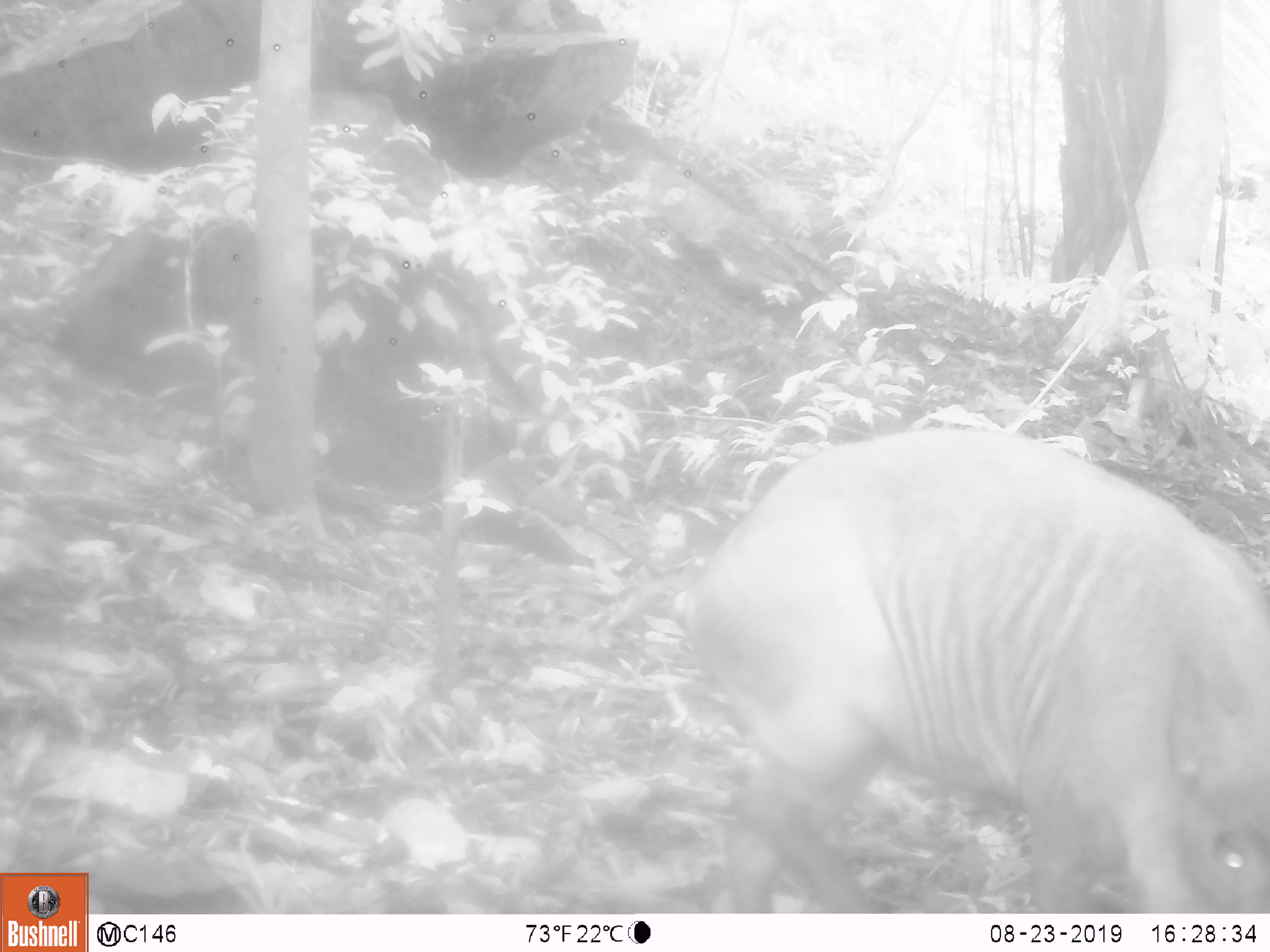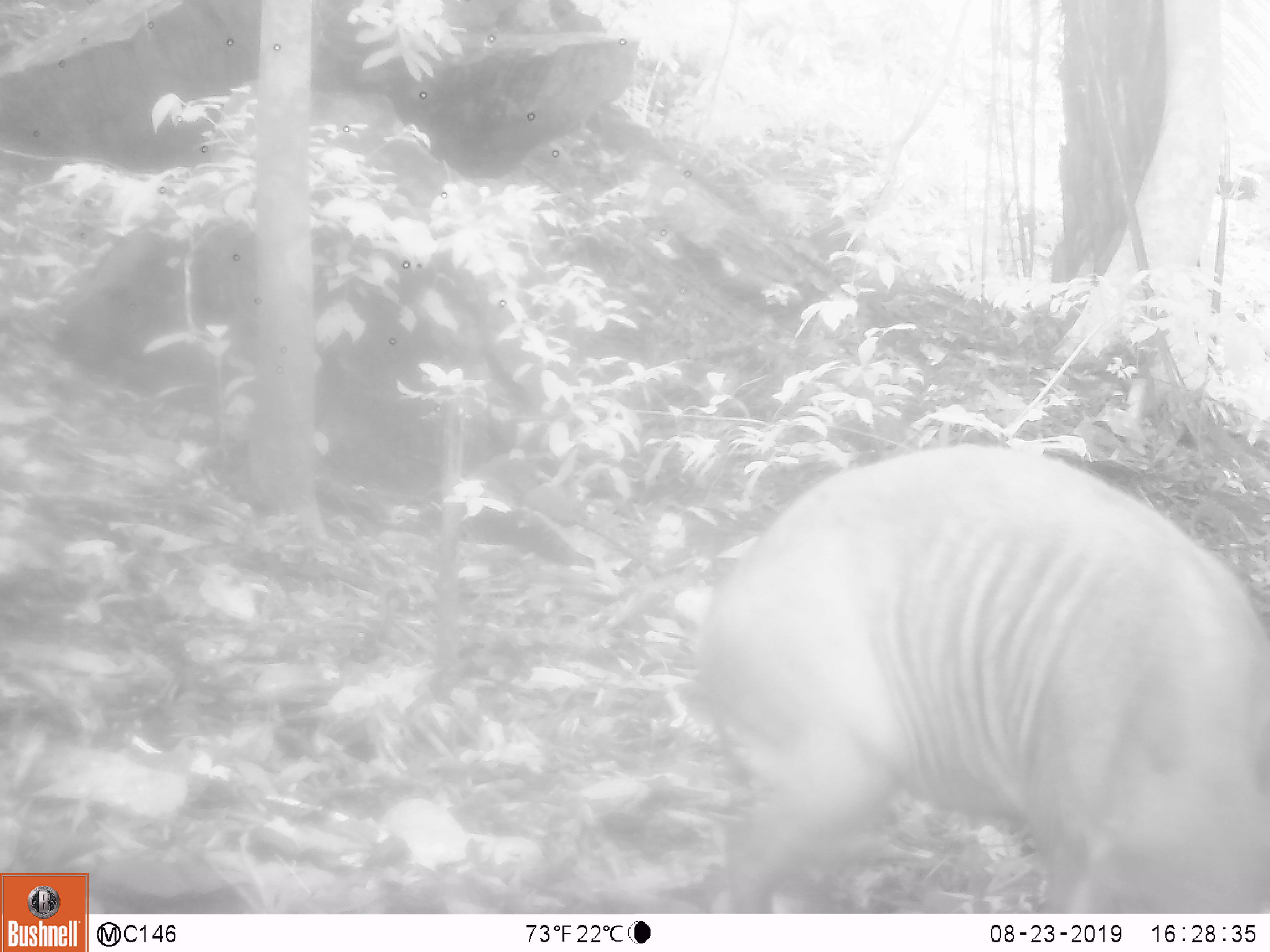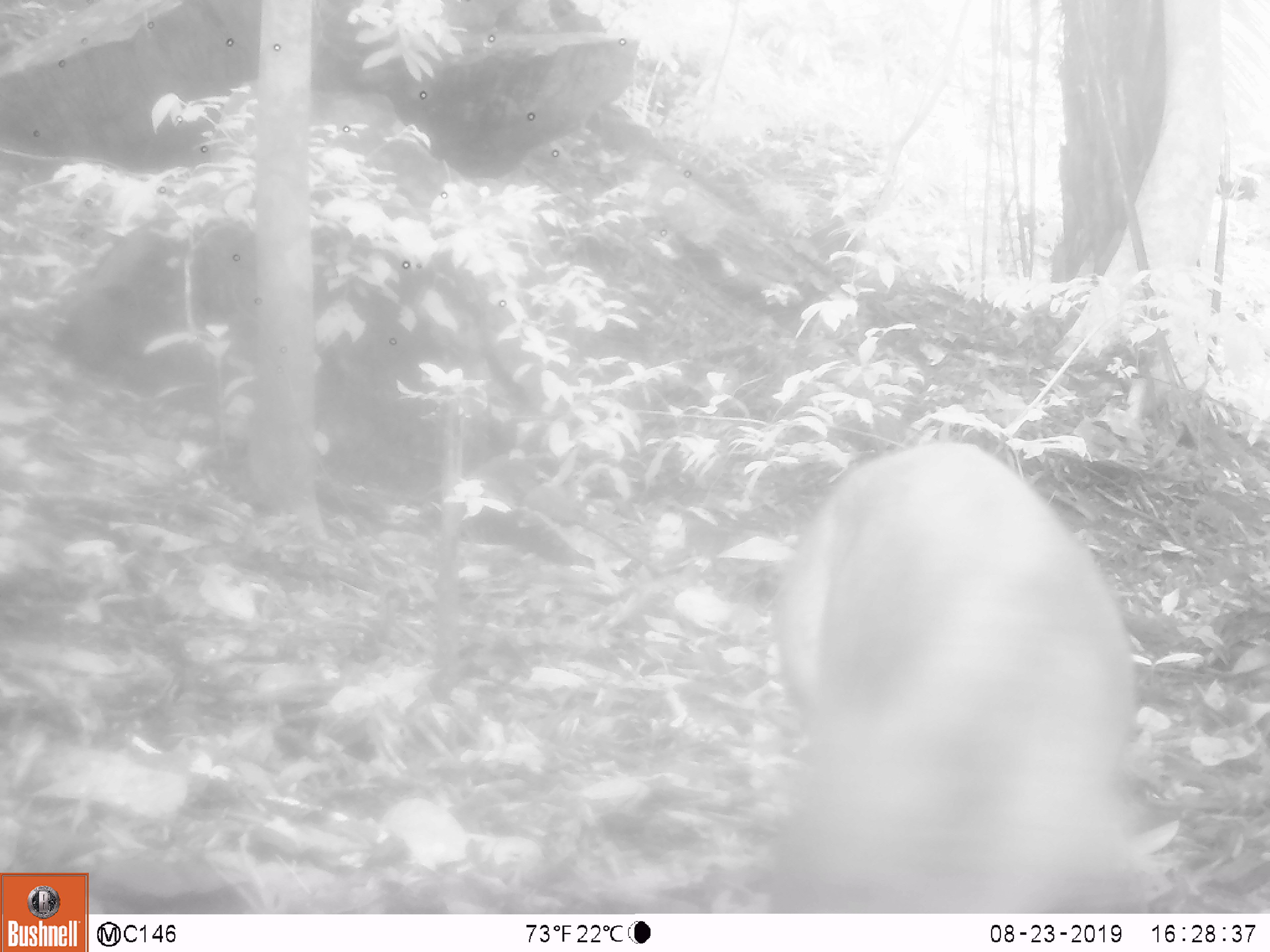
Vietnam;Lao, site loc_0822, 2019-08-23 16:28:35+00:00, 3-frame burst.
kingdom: Animalia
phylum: Chordata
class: Mammalia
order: Artiodactyla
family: Suidae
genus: Sus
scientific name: Sus scrofa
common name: eurasian wild pig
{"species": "eurasian wild pig (Sus scrofa)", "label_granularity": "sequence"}